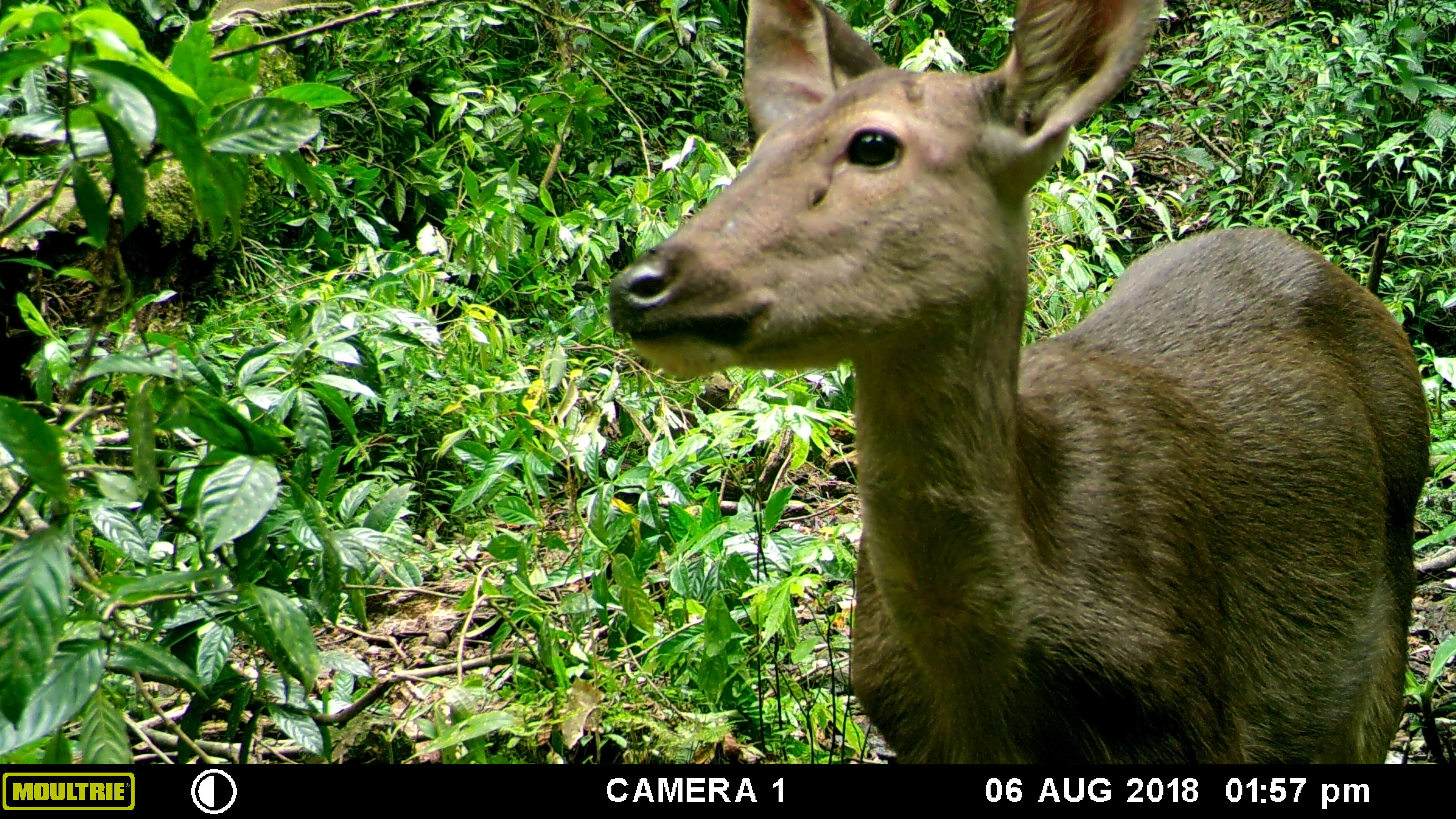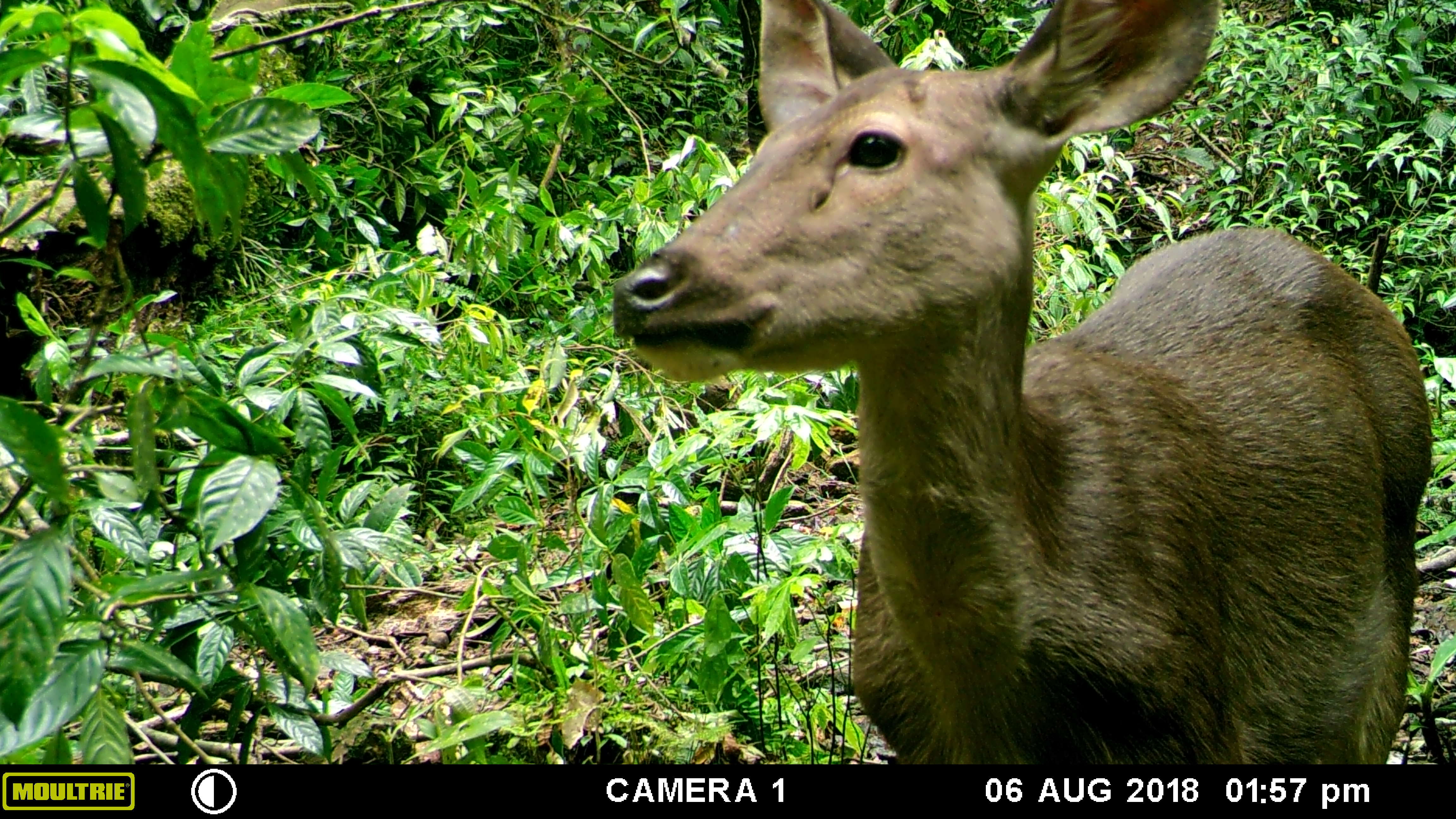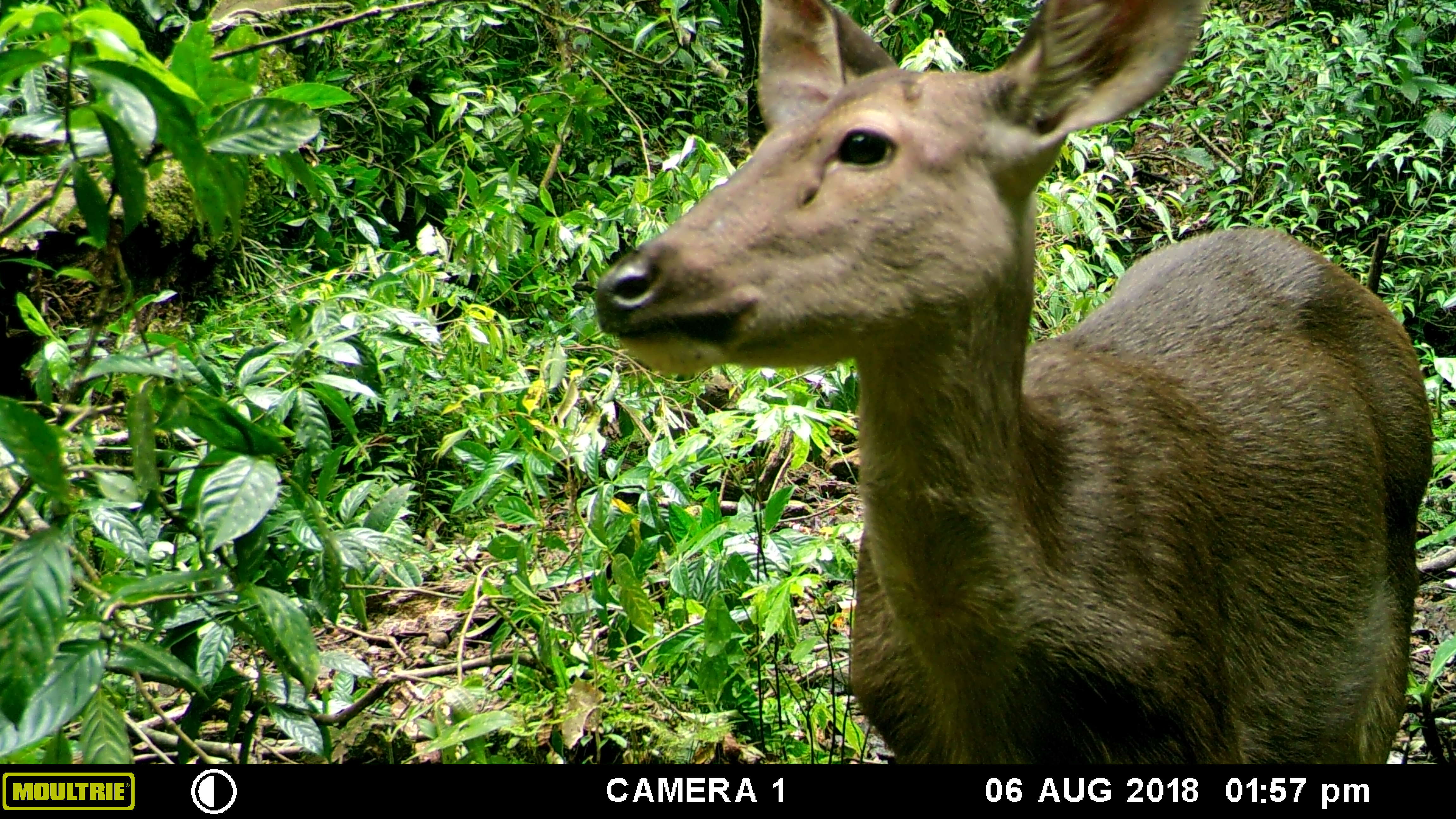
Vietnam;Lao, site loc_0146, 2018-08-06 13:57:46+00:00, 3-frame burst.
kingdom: Animalia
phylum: Chordata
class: Mammalia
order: Artiodactyla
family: Cervidae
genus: Rusa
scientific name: Rusa unicolor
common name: sambar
Sambar (Rusa unicolor). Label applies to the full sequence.